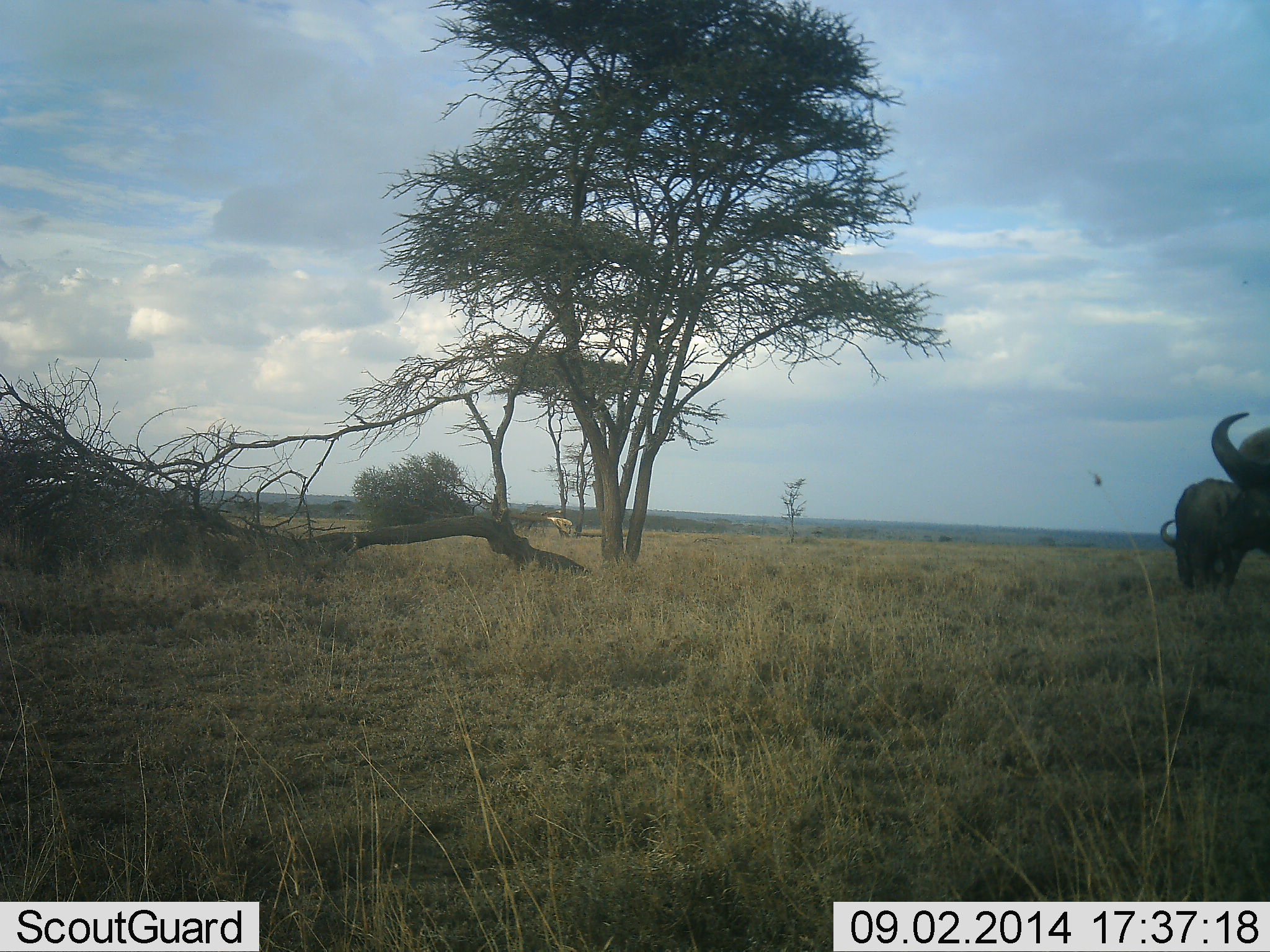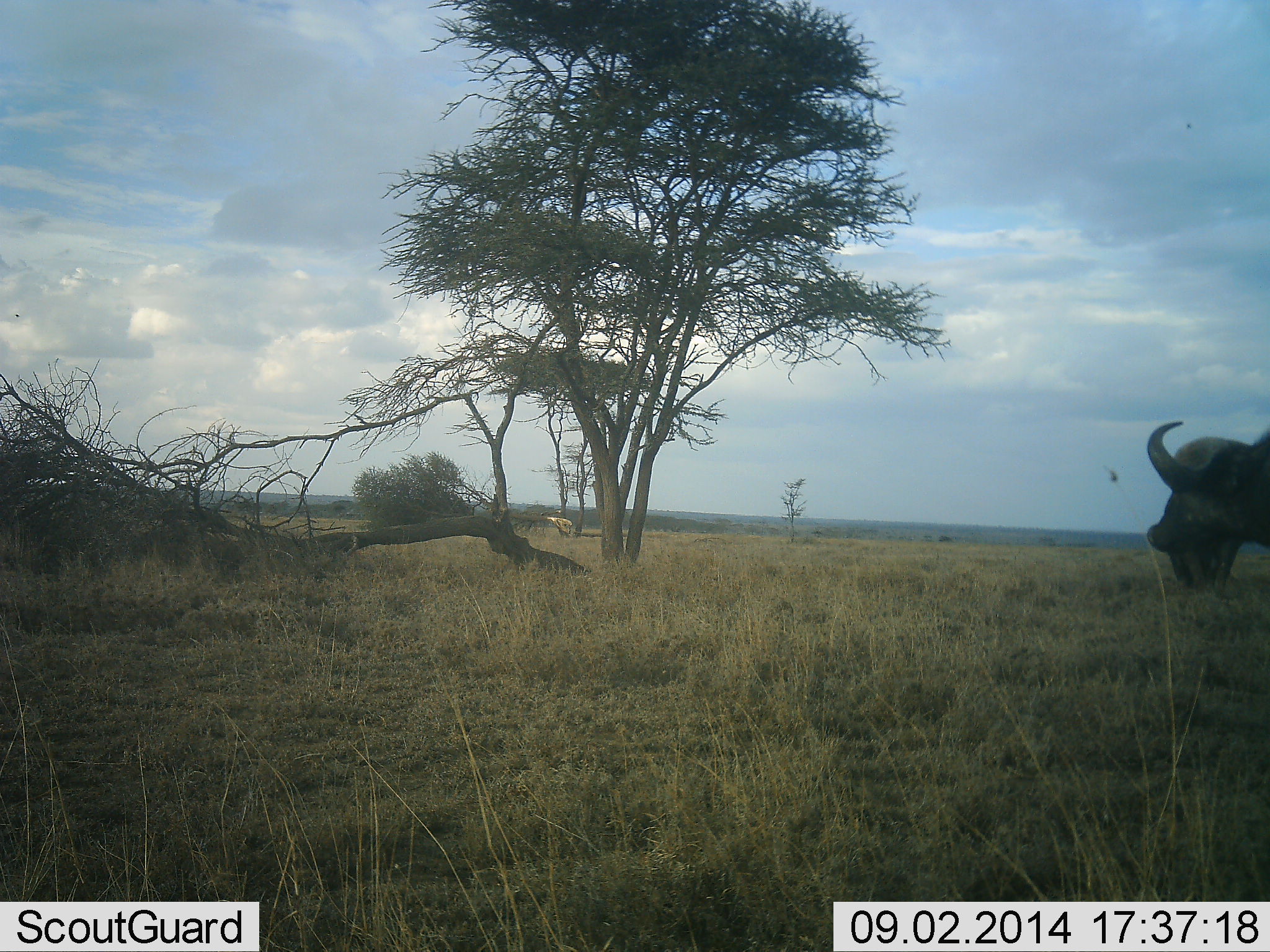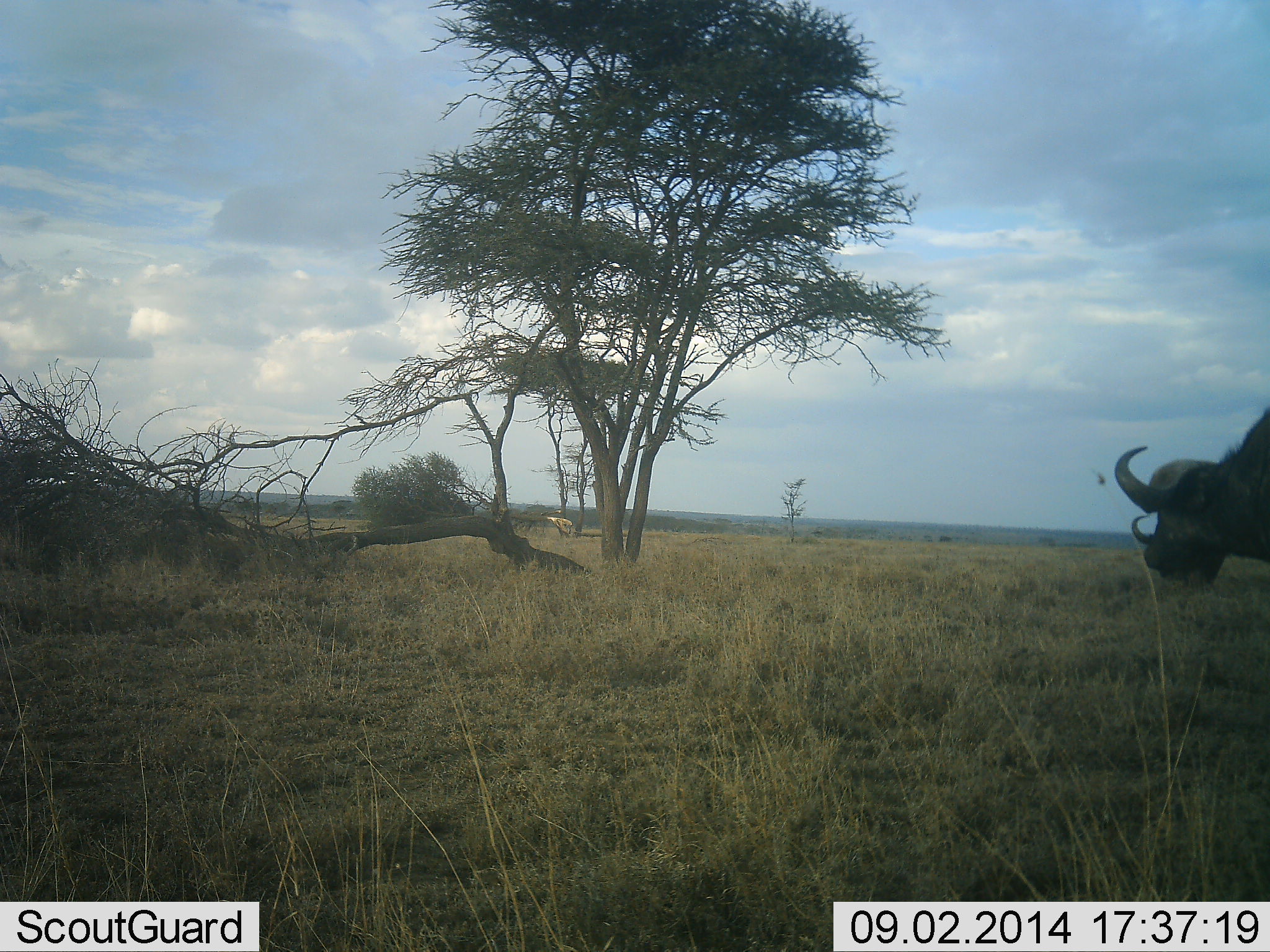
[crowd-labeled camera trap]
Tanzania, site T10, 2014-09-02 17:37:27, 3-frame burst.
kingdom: Animalia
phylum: Chordata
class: Mammalia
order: Artiodactyla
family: Bovidae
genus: Syncerus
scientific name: Syncerus caffer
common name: cape buffalo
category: buffalo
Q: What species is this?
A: Buffalo (cape buffalo) (Syncerus caffer).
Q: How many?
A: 2.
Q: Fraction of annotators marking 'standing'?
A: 70%.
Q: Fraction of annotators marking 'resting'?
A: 0%.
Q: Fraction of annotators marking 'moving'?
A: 30%.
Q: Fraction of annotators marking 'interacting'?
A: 0%.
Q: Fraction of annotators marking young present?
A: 0%.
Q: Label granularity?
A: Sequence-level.